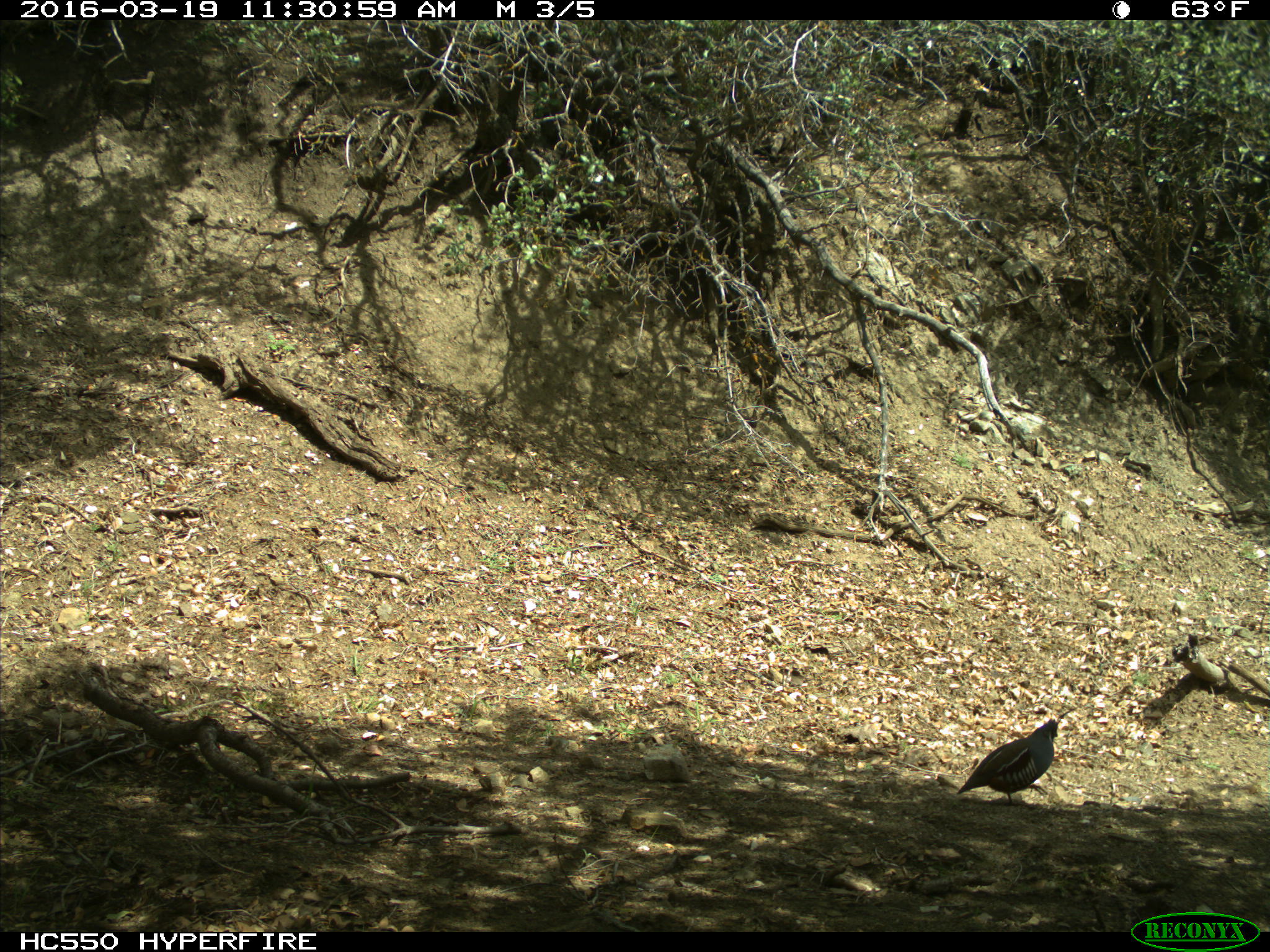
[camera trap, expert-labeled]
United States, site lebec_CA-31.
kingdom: Animalia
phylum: Chordata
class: Aves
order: Galliformes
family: Odontophoridae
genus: Callipepla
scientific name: Callipepla californica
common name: california quail